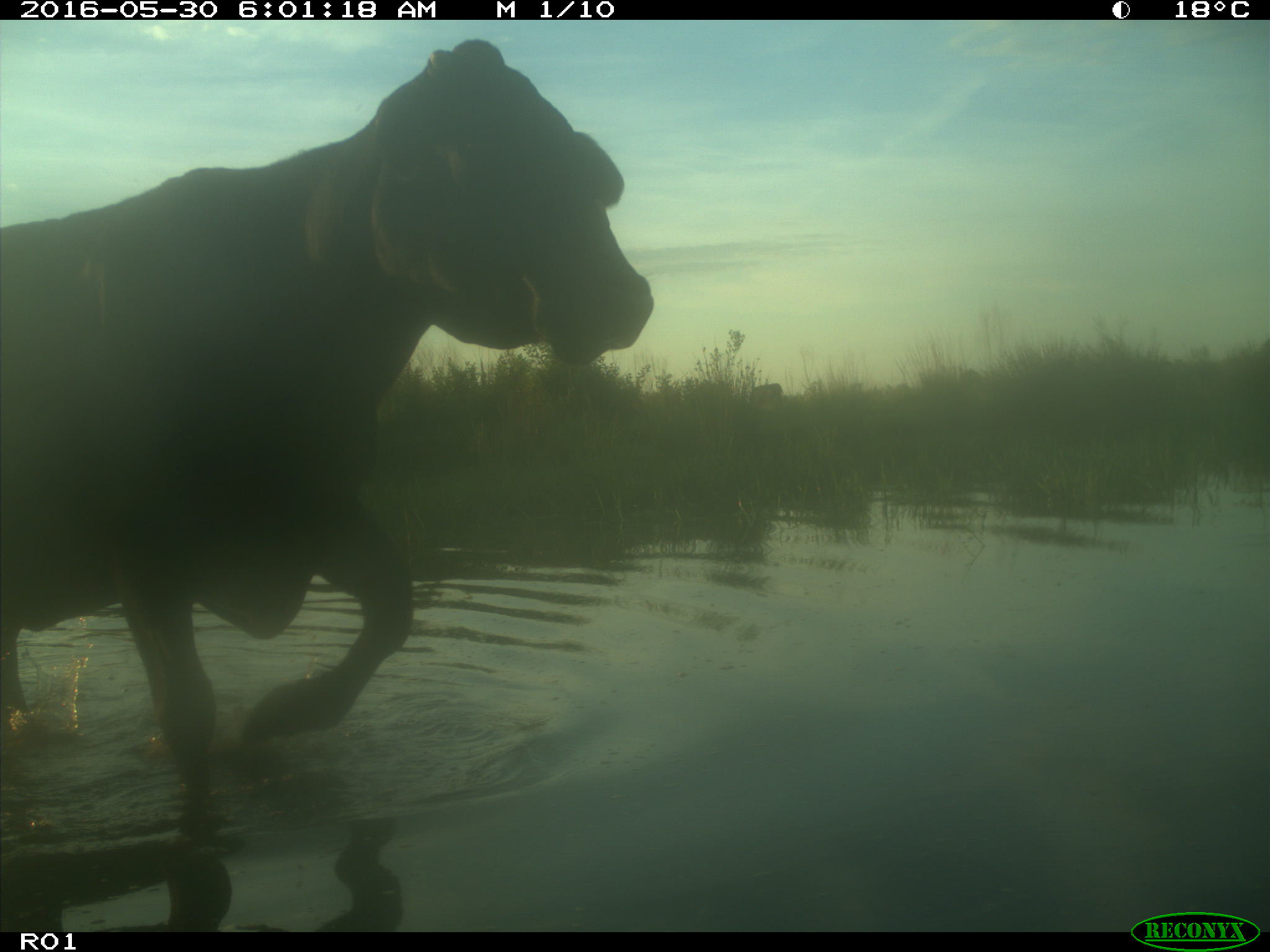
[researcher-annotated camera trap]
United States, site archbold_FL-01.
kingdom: Animalia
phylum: Chordata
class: Mammalia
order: Artiodactyla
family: Bovidae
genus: Bos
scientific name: Bos taurus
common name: domestic cow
Bos taurus (domestic cow).